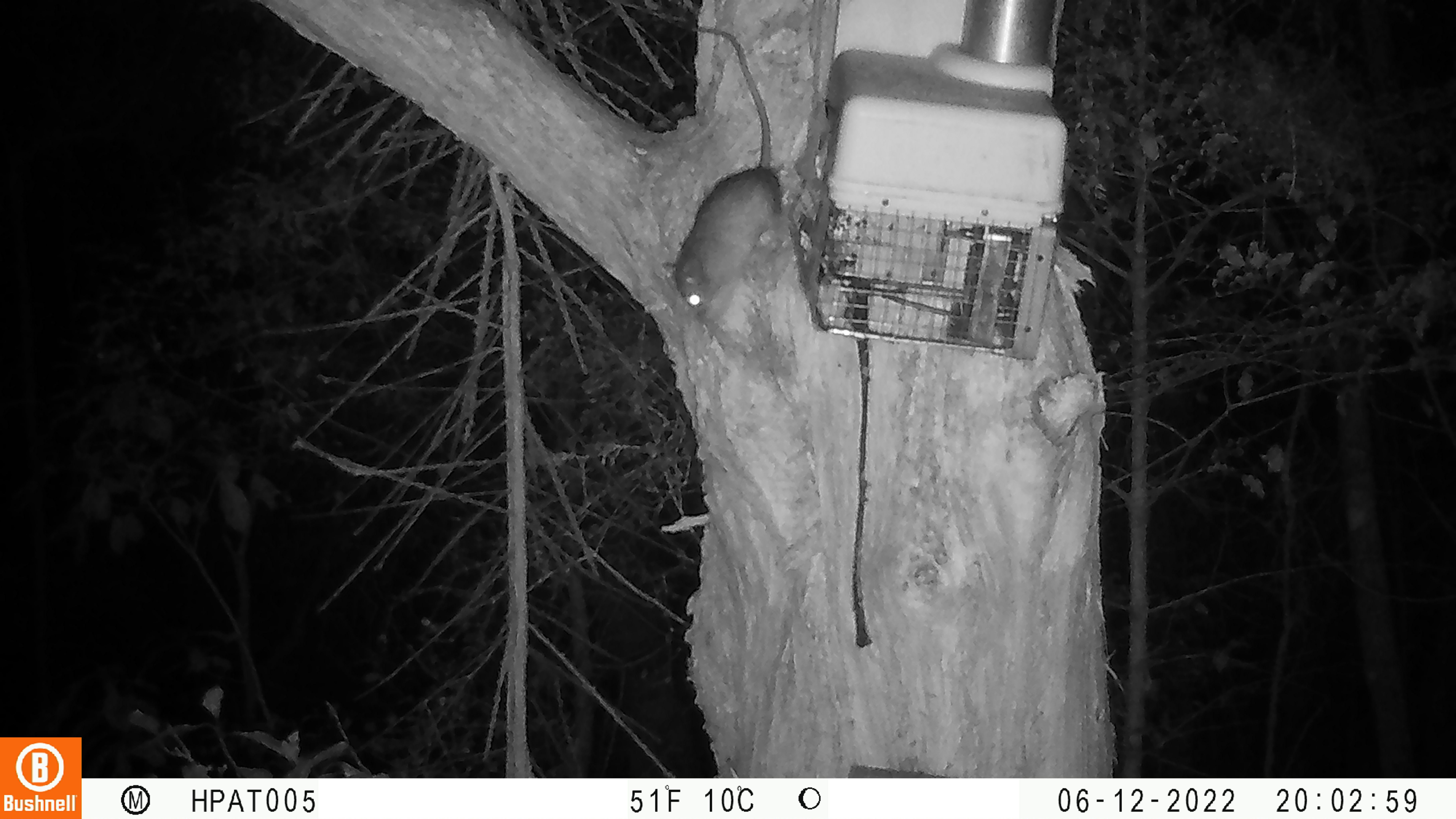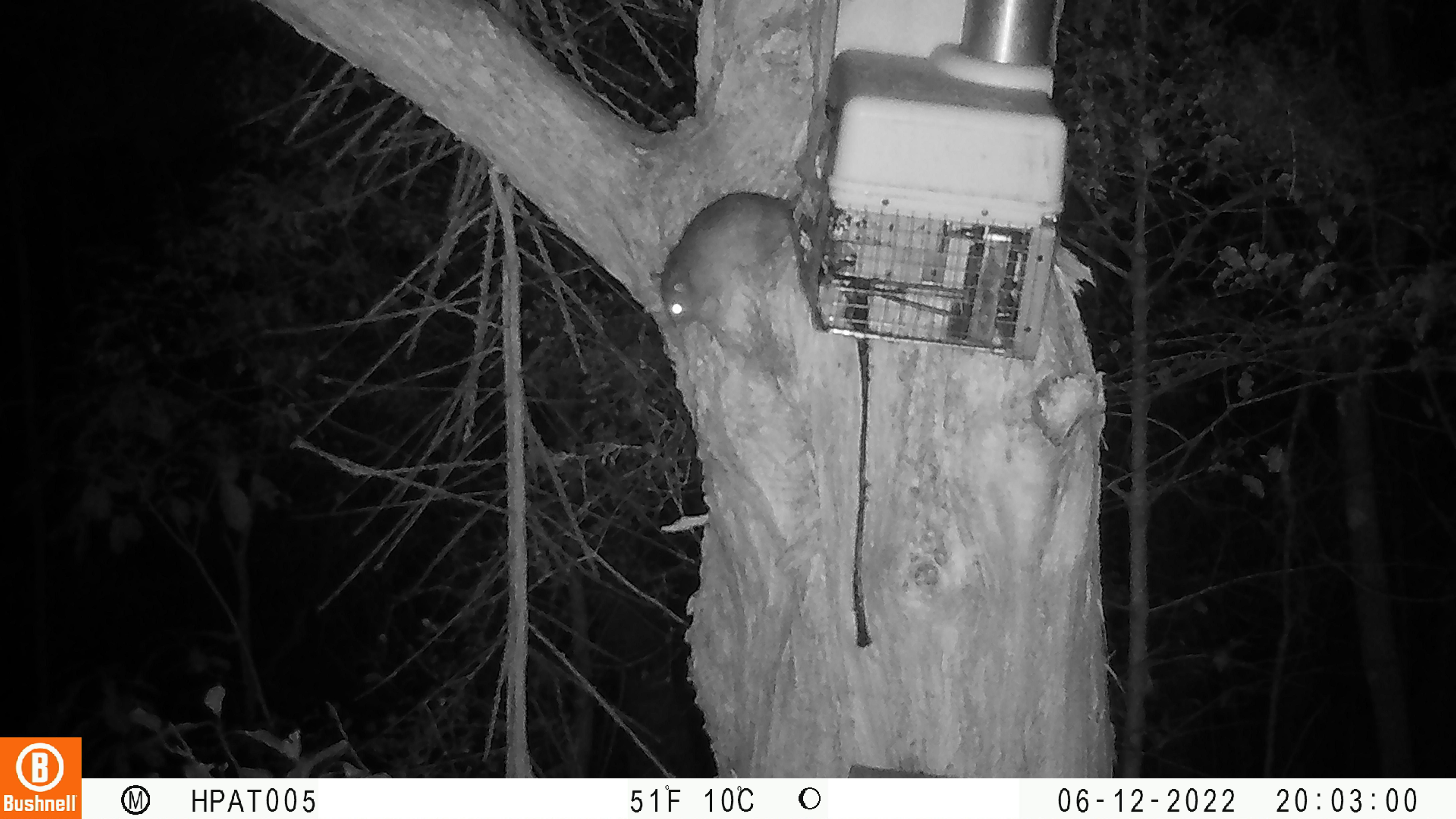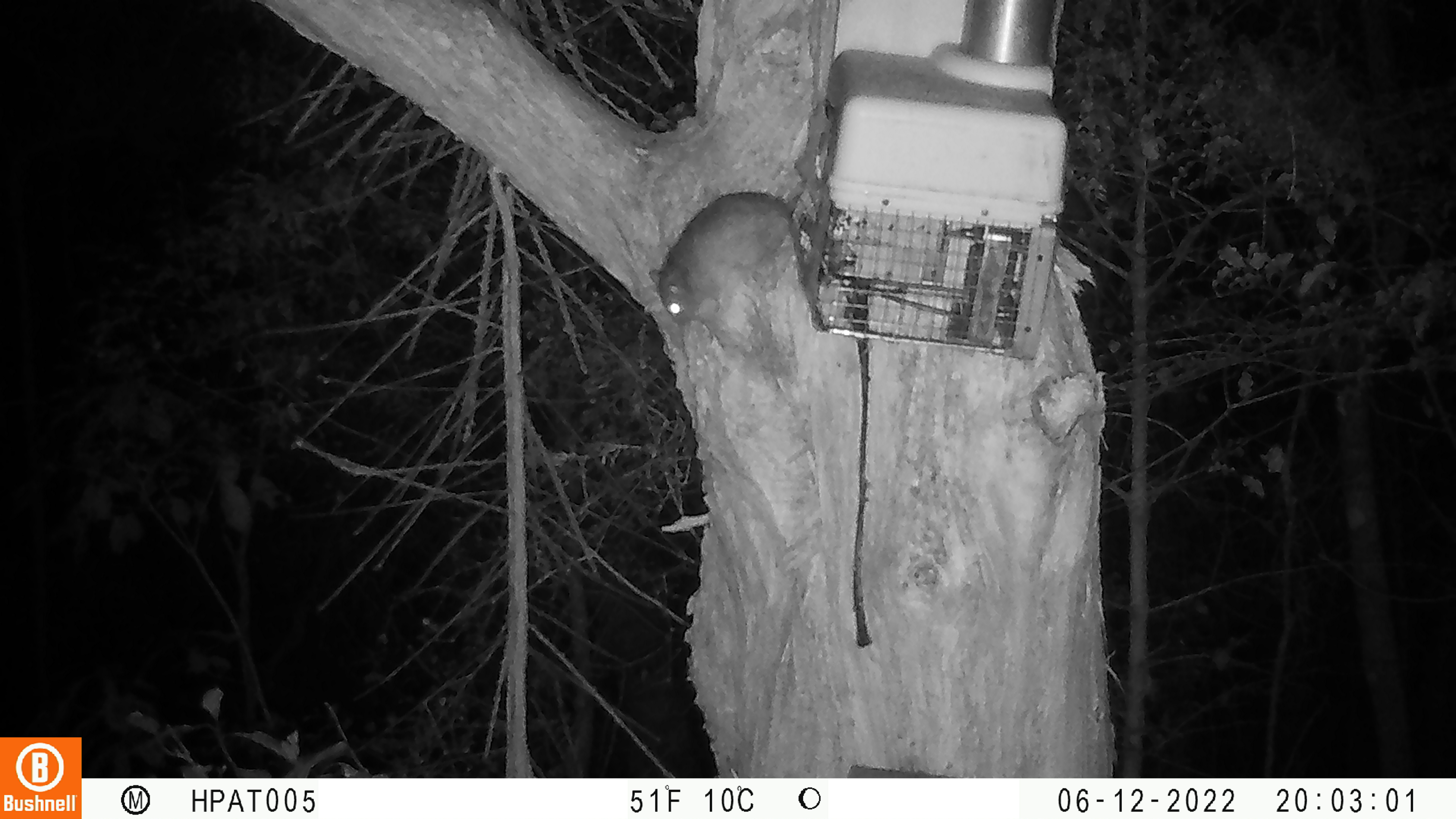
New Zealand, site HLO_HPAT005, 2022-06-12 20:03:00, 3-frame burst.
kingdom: Animalia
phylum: Chordata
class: Mammalia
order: Rodentia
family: Muridae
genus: Rattus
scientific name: Rattus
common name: rat